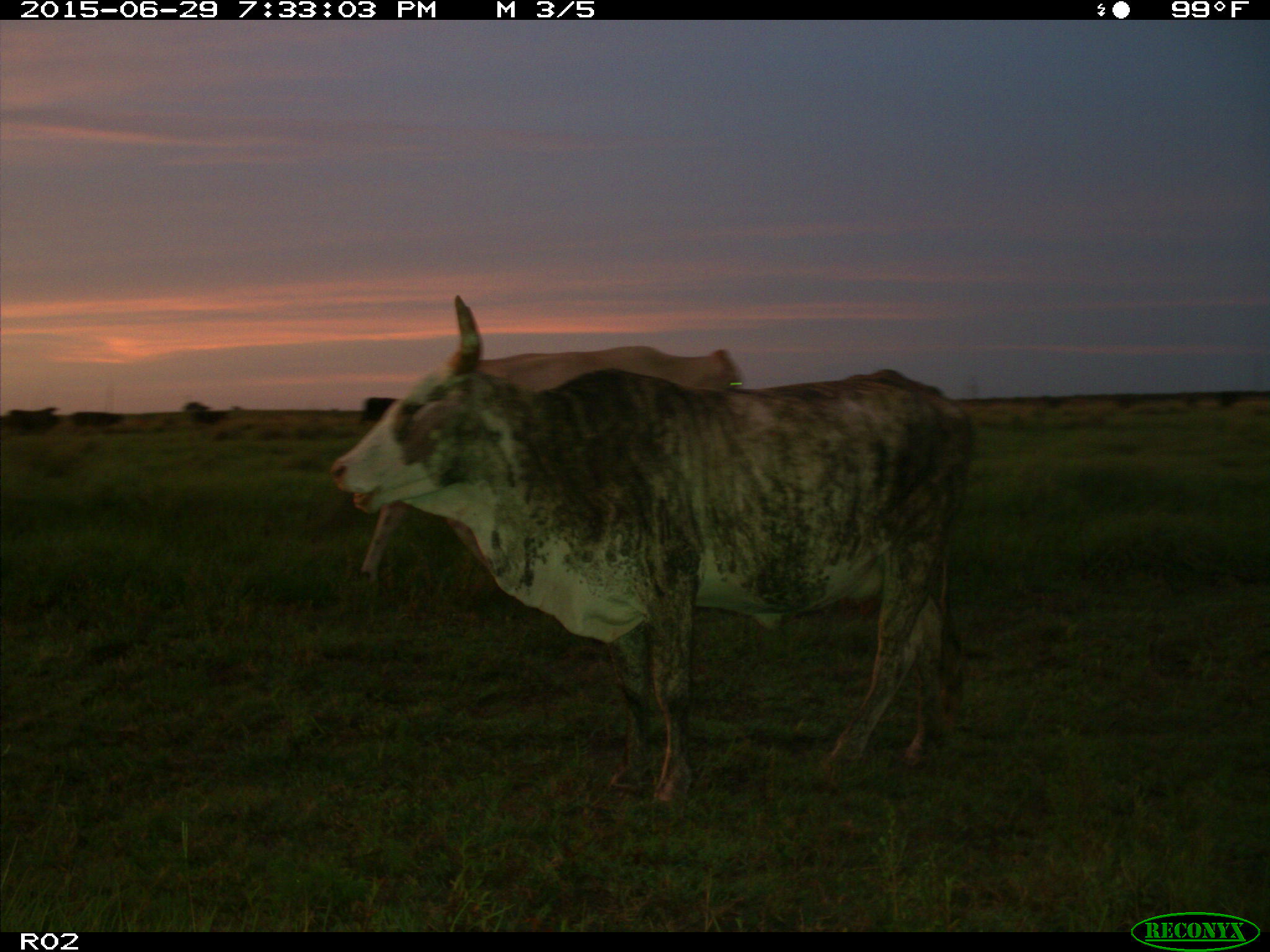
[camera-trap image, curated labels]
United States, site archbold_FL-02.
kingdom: Animalia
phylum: Chordata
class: Mammalia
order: Artiodactyla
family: Bovidae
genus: Bos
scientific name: Bos taurus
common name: domestic cow